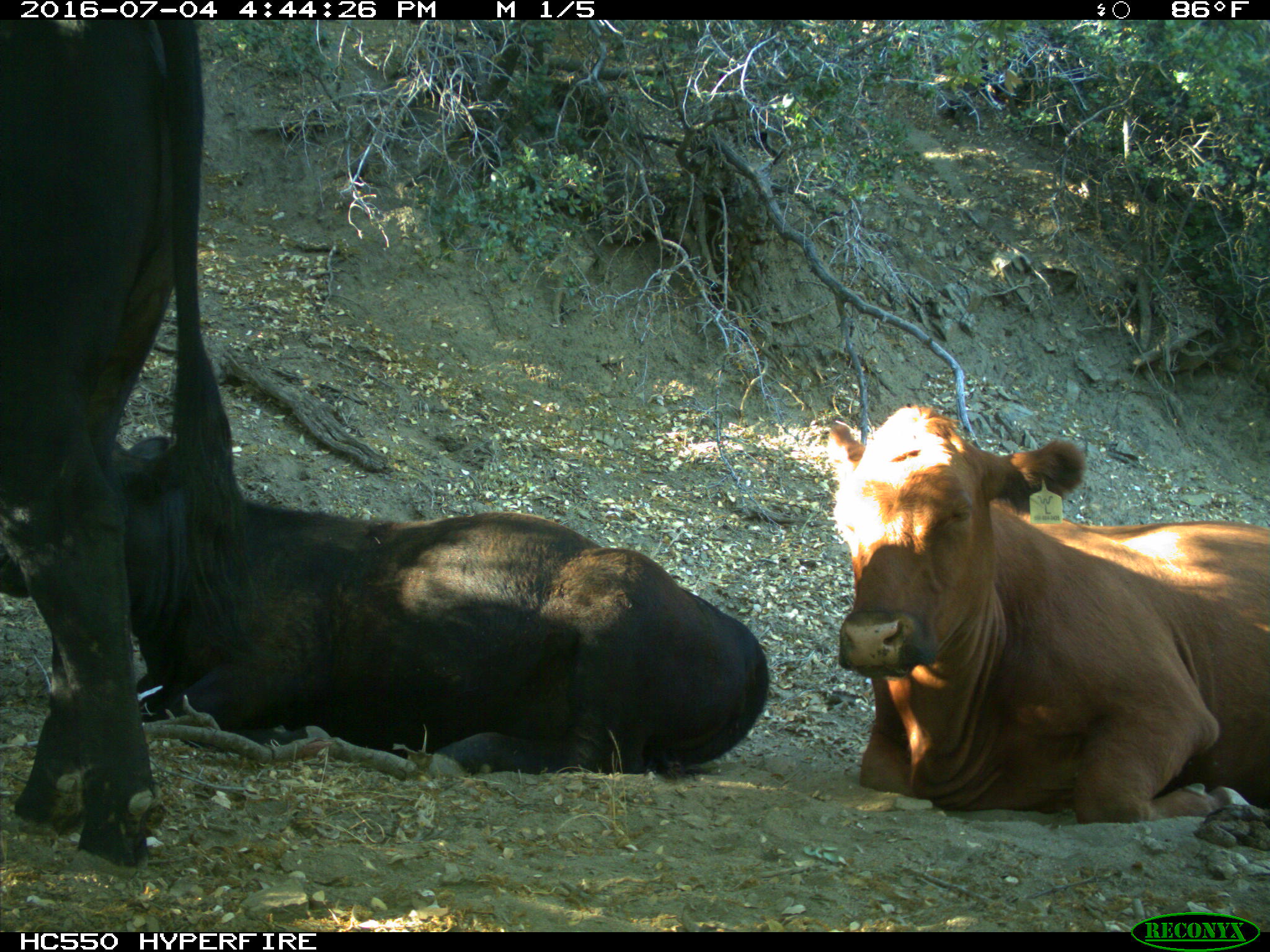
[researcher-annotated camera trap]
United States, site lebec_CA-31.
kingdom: Animalia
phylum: Chordata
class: Mammalia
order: Artiodactyla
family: Bovidae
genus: Bos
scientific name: Bos taurus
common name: domestic cow